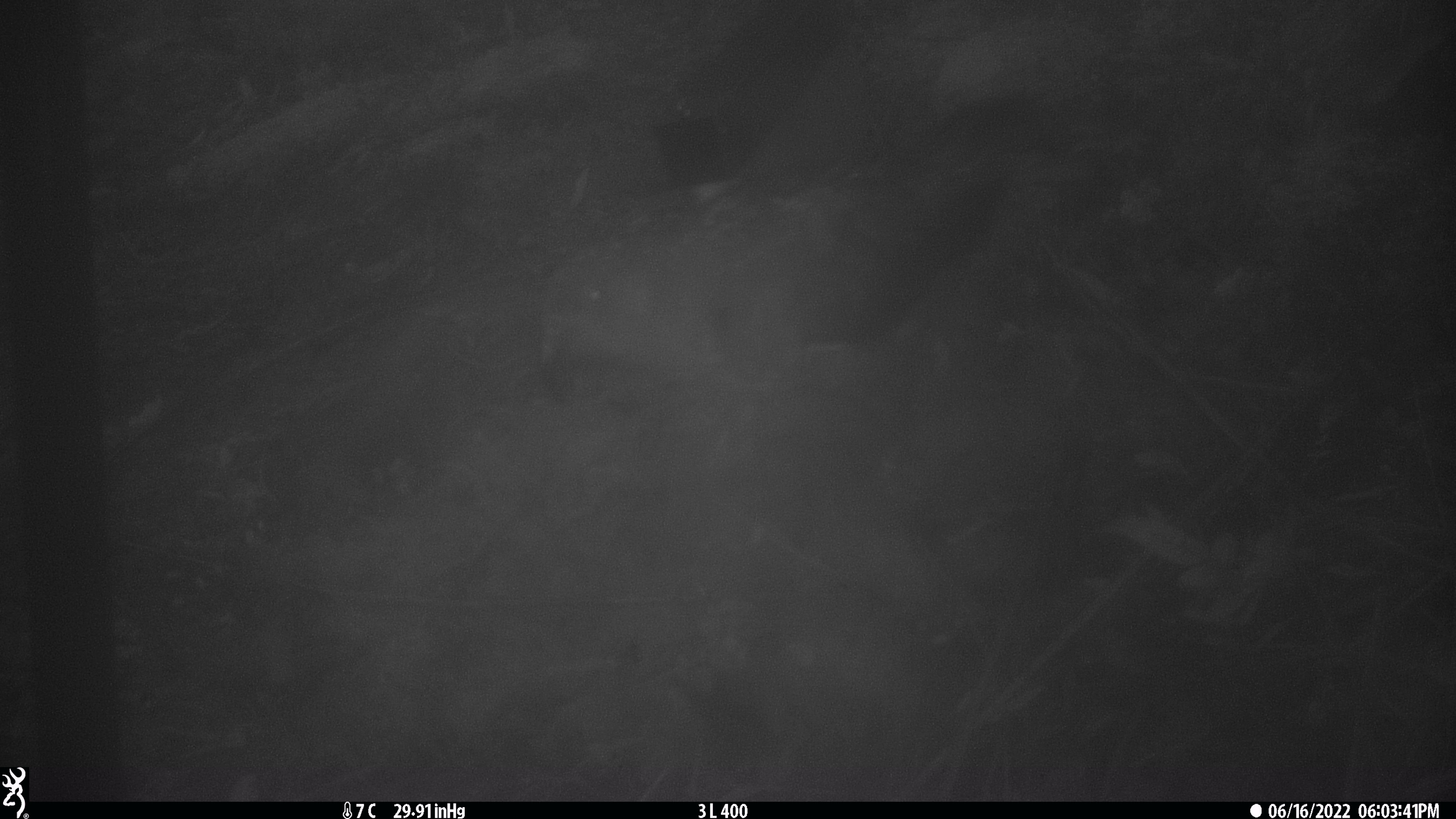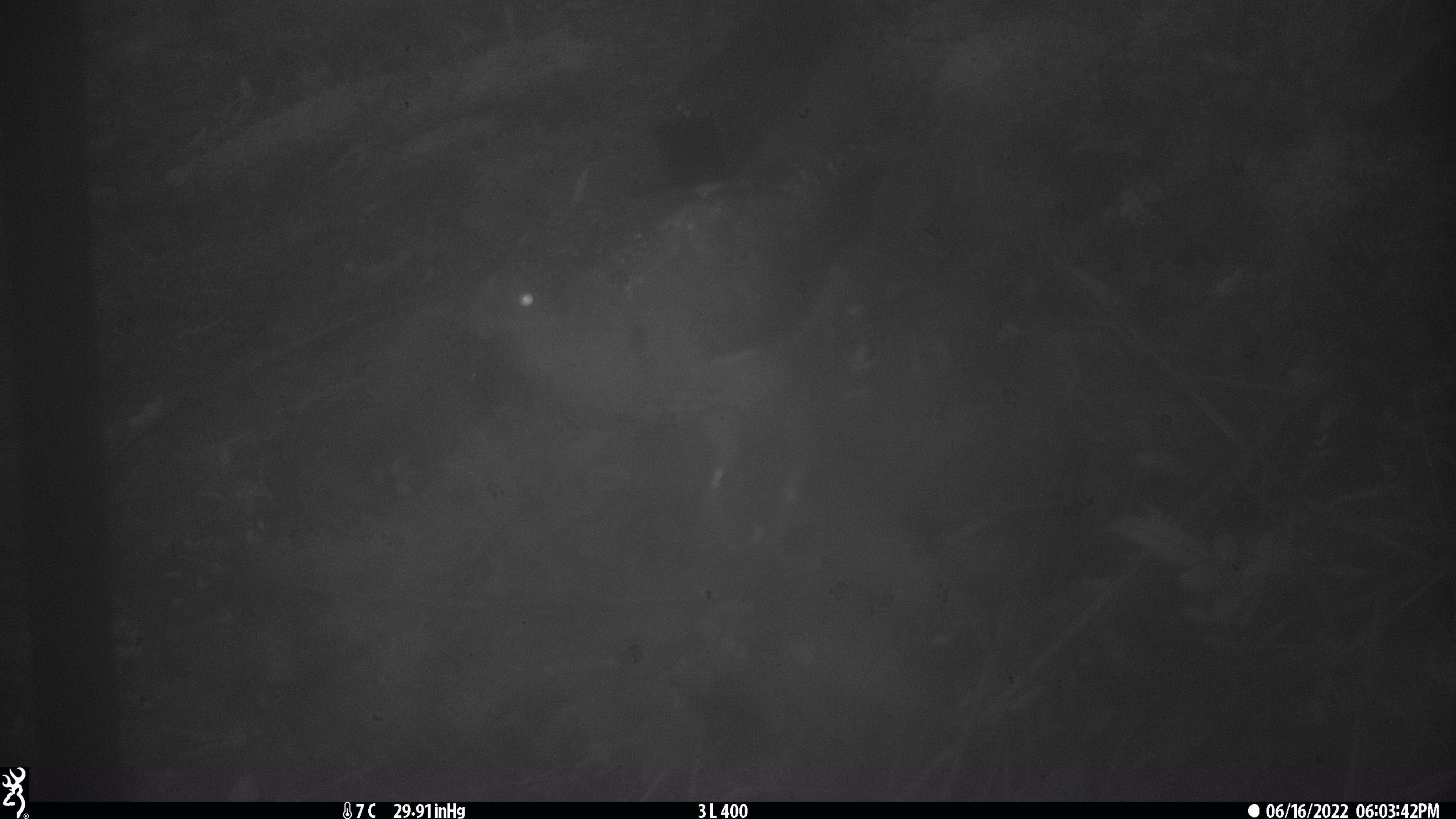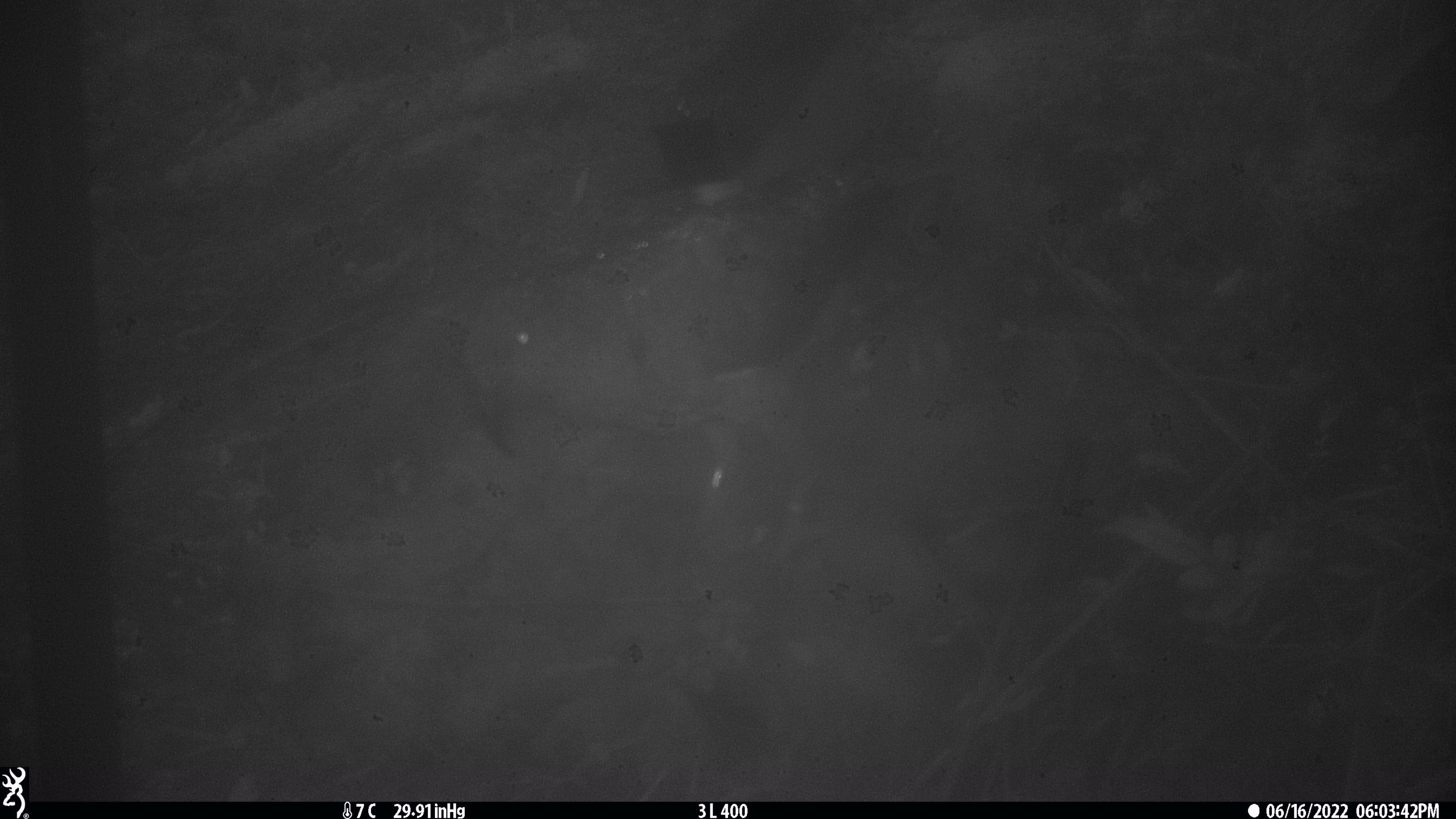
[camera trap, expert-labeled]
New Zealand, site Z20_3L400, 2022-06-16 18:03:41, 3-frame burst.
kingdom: Animalia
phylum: Chordata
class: Aves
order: Psittaciformes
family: Strigopidae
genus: Nestor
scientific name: Nestor notabilis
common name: kea